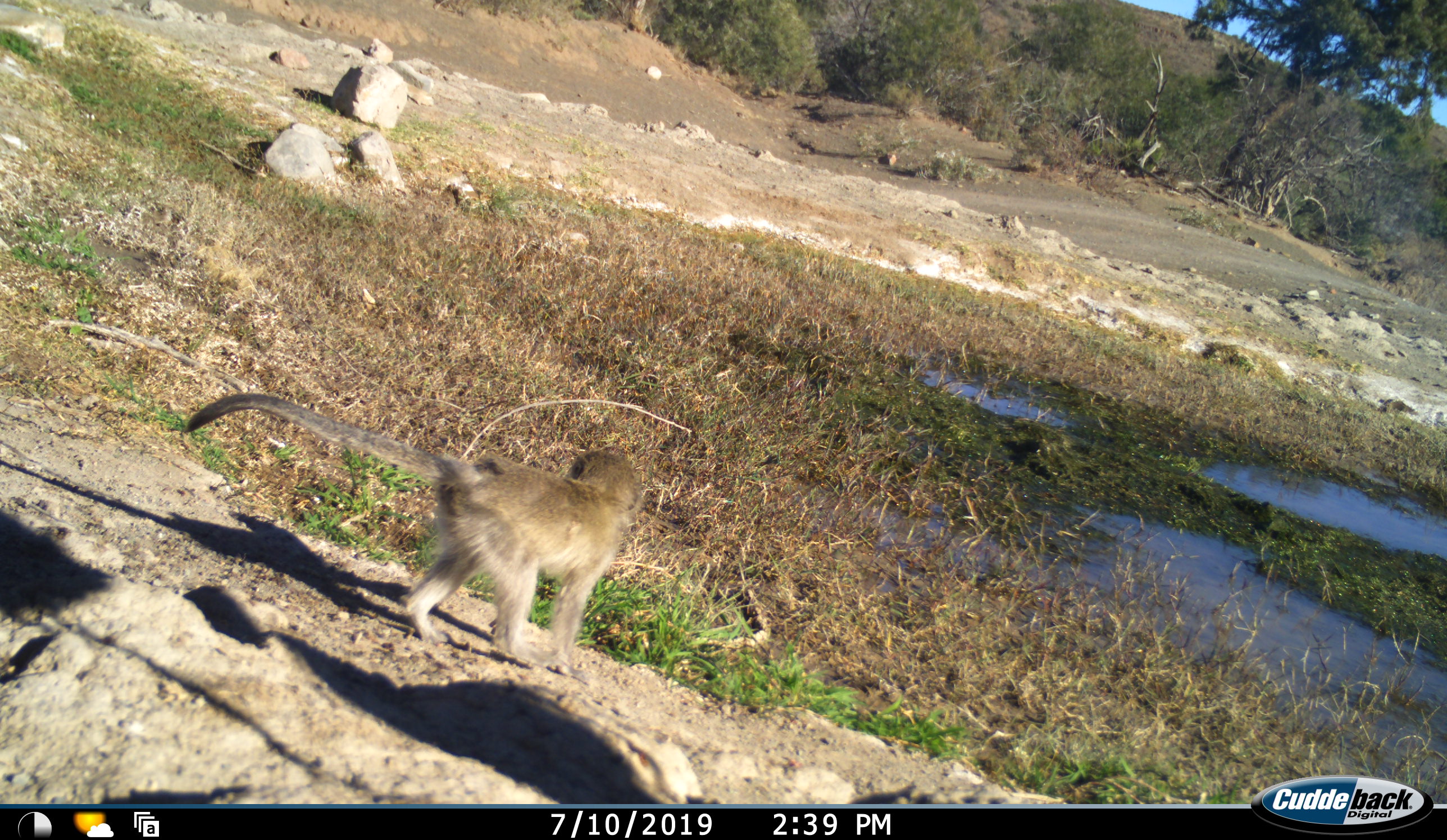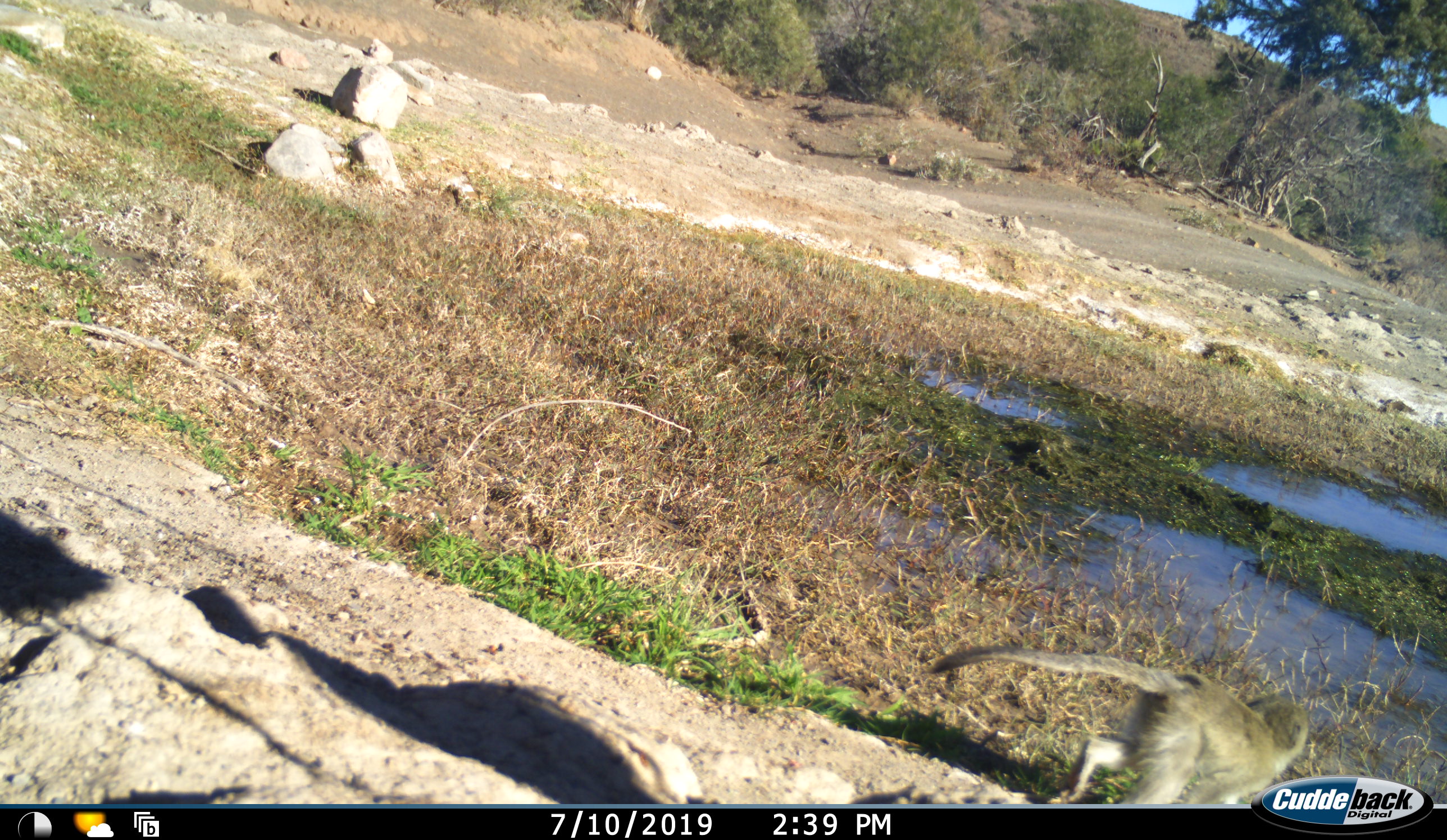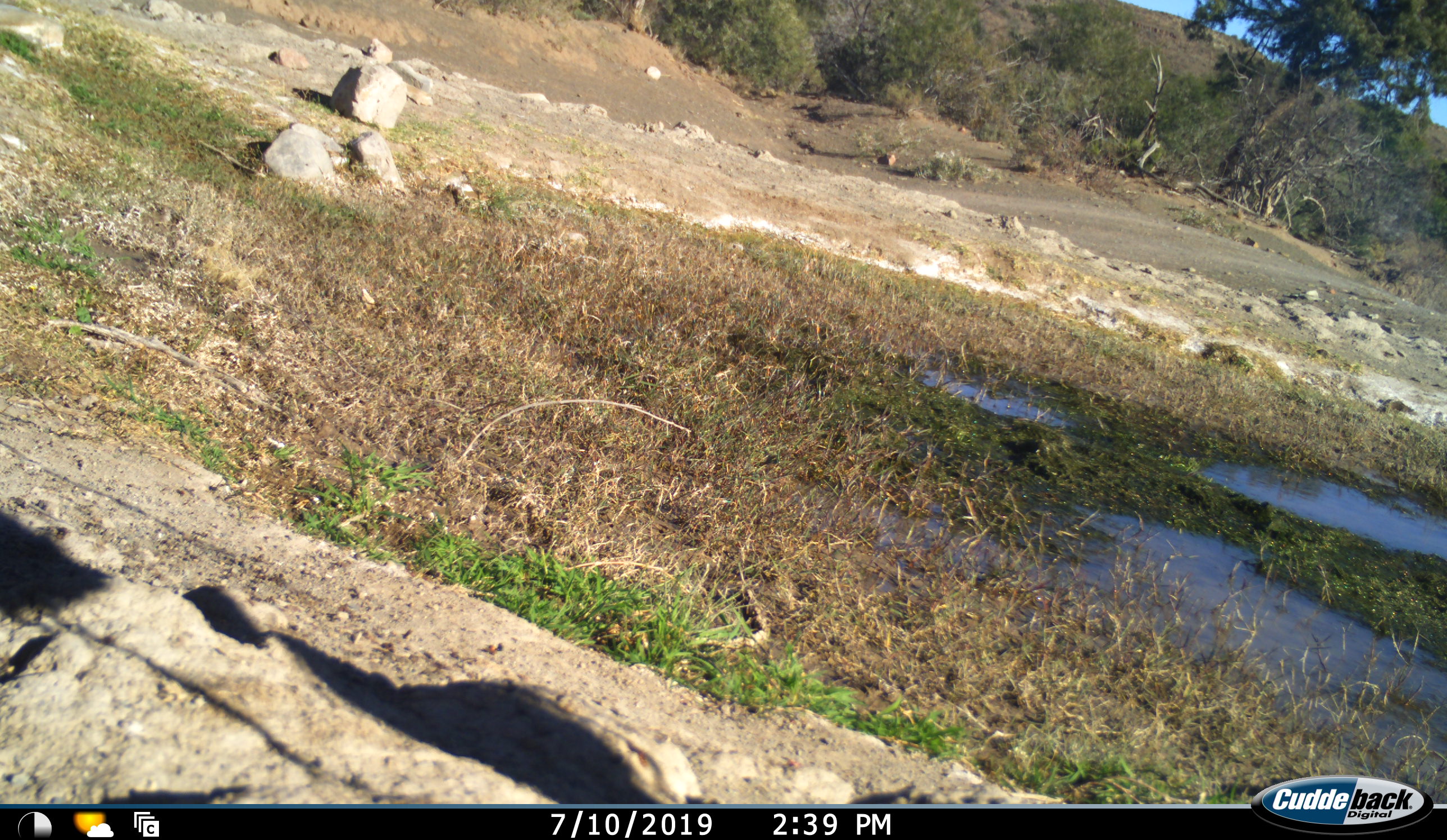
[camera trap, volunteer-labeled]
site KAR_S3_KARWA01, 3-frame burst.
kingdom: Animalia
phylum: Chordata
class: Mammalia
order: Primates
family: Cercopithecidae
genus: Chlorocebus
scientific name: Chlorocebus pygerythrus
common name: vervet monkey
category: monkeyvervet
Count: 1.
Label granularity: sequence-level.